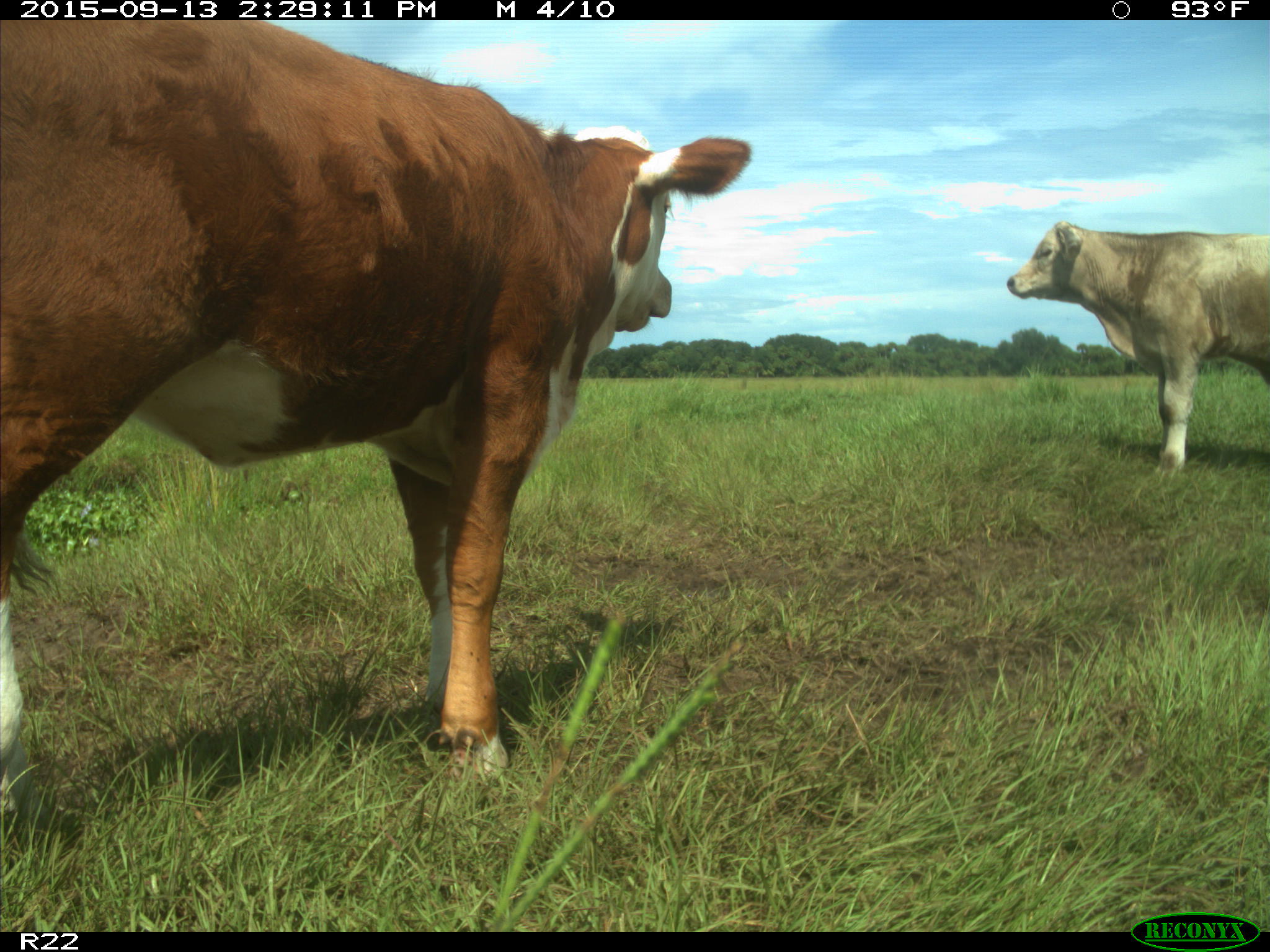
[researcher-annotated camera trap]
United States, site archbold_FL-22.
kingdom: Animalia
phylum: Chordata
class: Mammalia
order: Artiodactyla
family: Bovidae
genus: Bos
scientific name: Bos taurus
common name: domestic cow